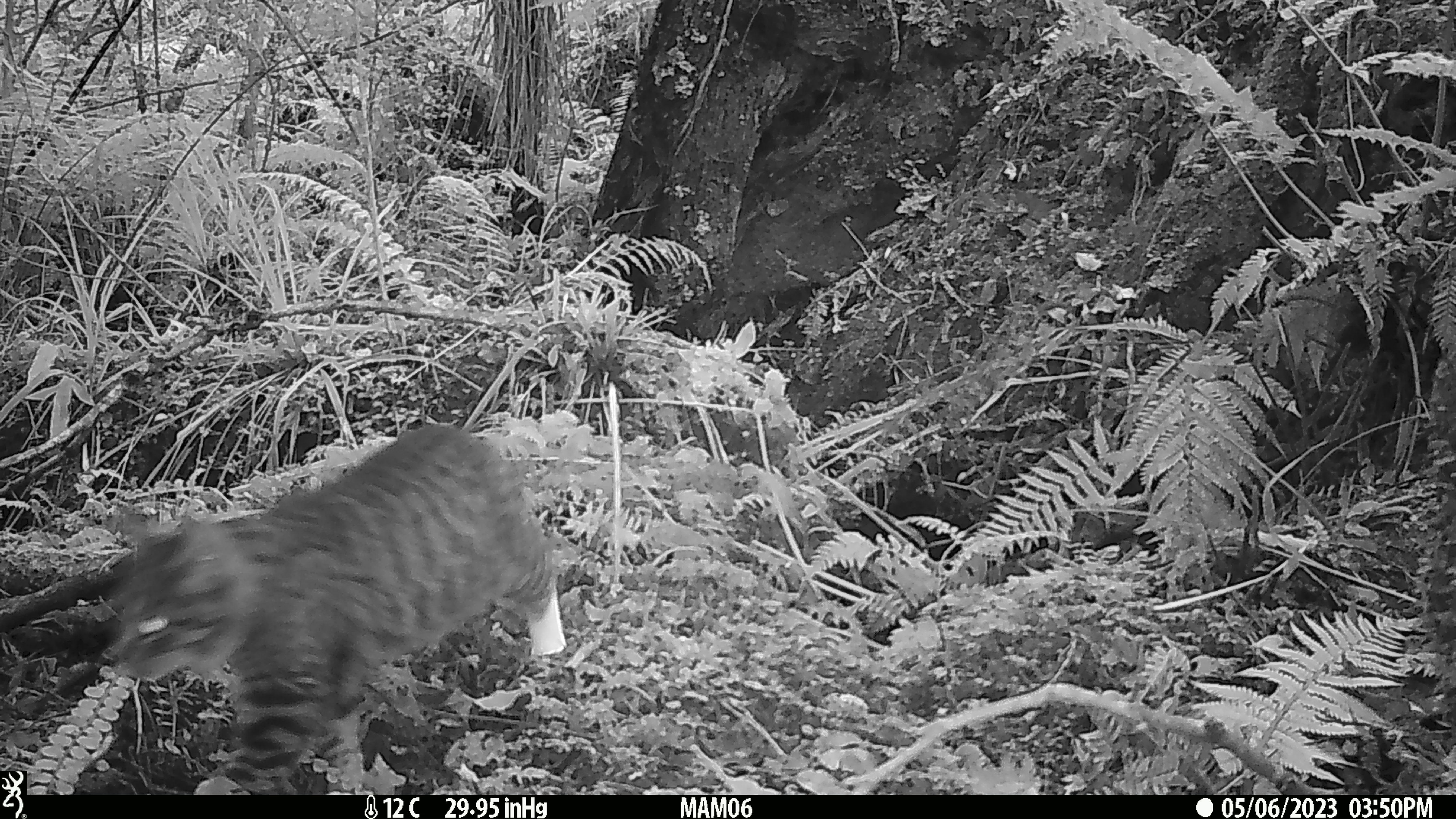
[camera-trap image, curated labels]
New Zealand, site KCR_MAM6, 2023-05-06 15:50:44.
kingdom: Animalia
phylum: Chordata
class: Mammalia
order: Carnivora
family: Felidae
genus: Felis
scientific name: Felis catus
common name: domestic cat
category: cat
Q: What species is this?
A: Cat (domestic cat) (Felis catus).